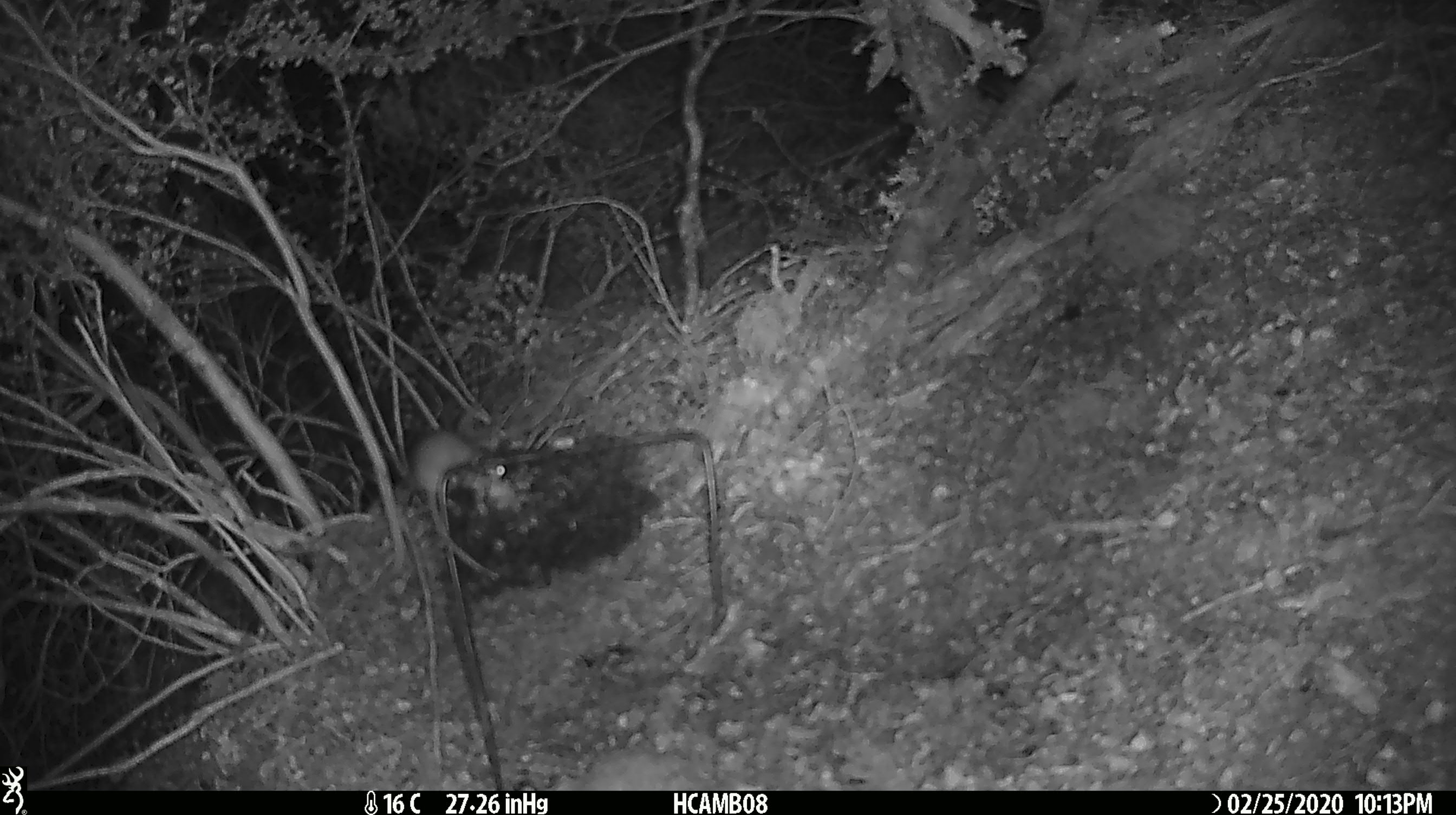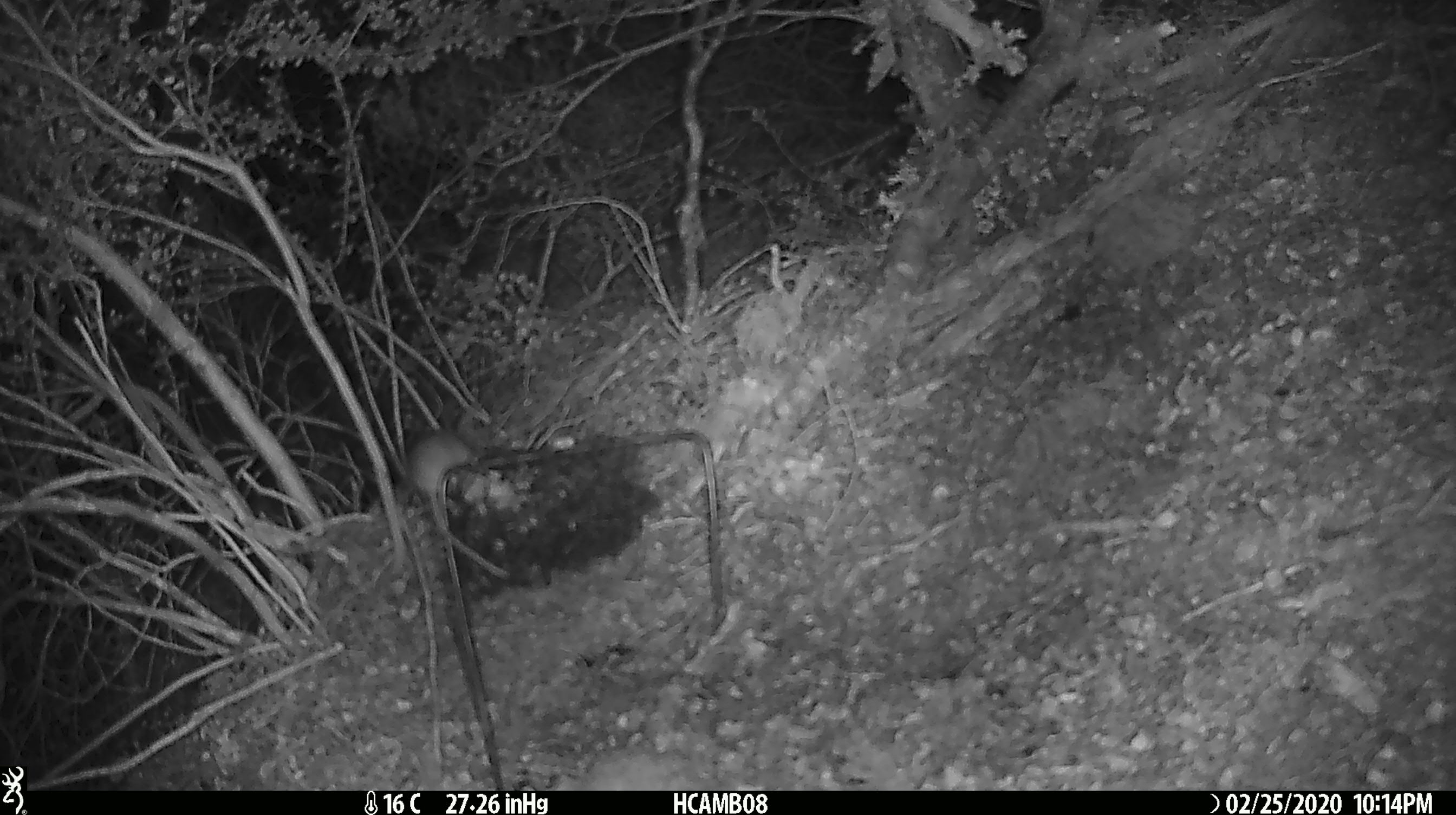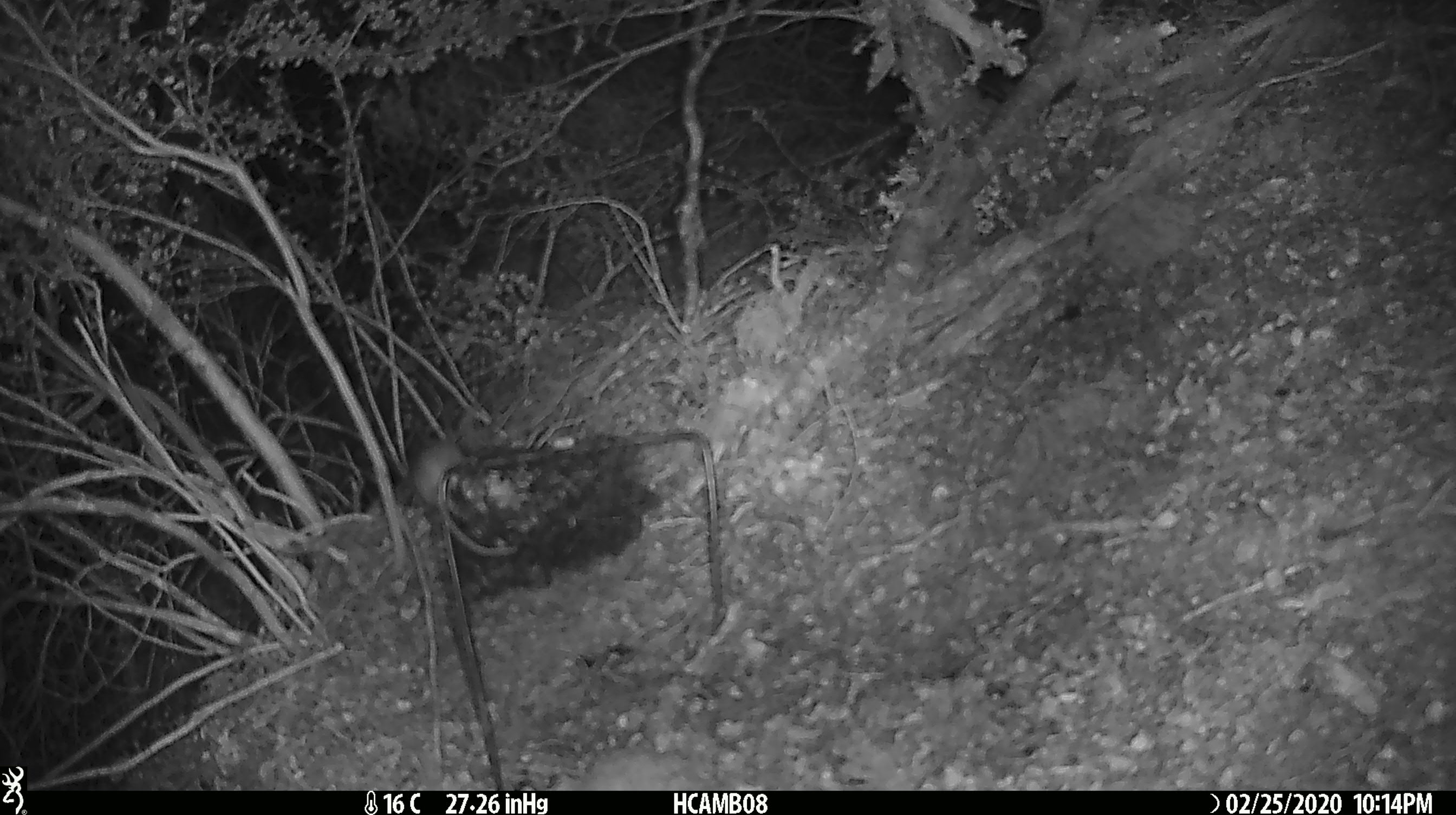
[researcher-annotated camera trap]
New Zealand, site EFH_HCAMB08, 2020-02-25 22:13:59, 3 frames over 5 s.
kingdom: Animalia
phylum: Chordata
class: Mammalia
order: Rodentia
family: Muridae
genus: Mus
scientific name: Mus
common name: mouse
Mouse (Mus).